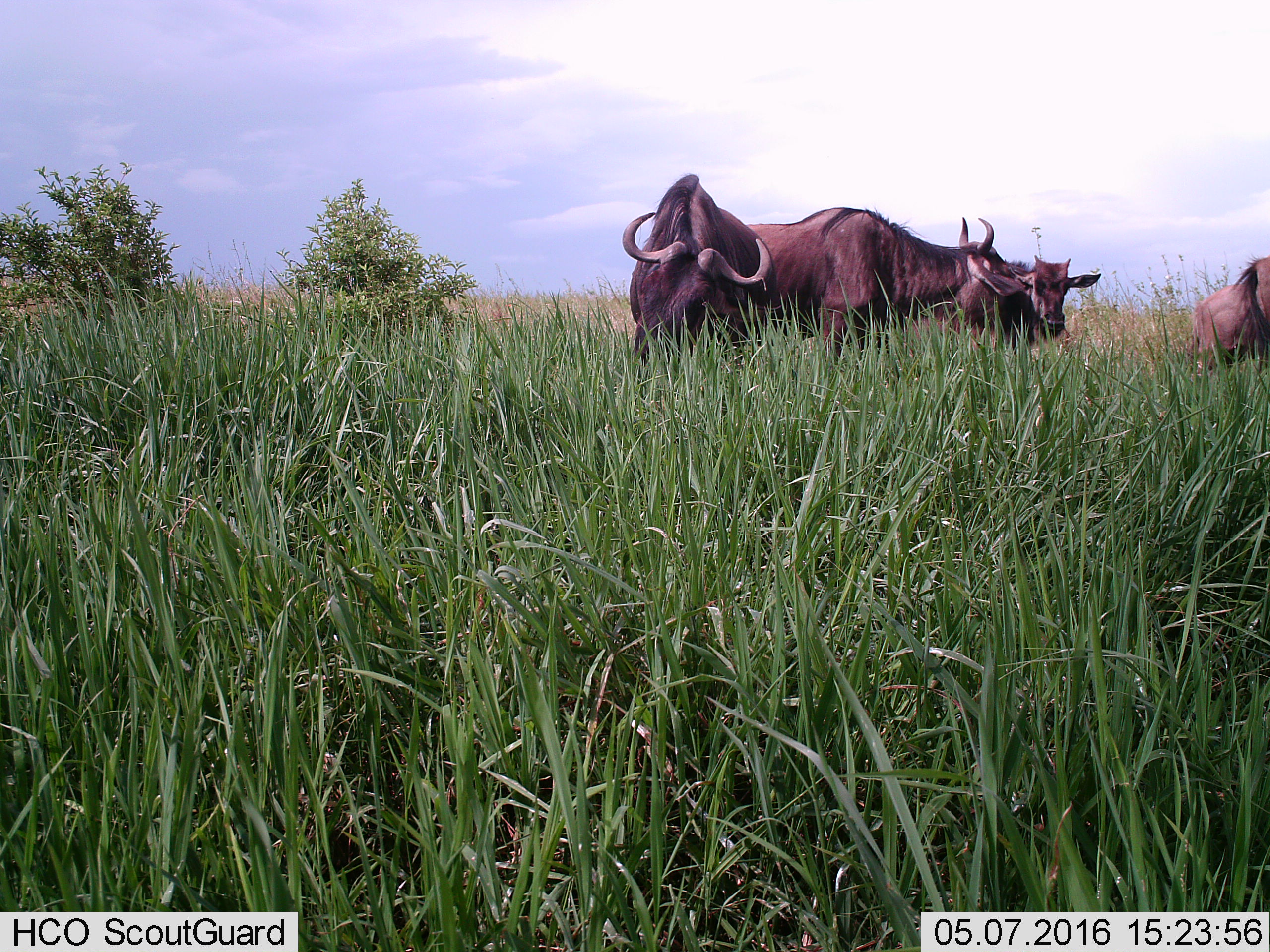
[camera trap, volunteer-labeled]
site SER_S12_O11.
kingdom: Animalia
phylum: Chordata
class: Mammalia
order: Artiodactyla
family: Bovidae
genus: Connochaetes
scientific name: Connochaetes taurinus taurinus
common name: blue wildebeest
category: wildebeestblue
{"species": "wildebeestblue (blue wildebeest) (Connochaetes taurinus taurinus)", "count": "4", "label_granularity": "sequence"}